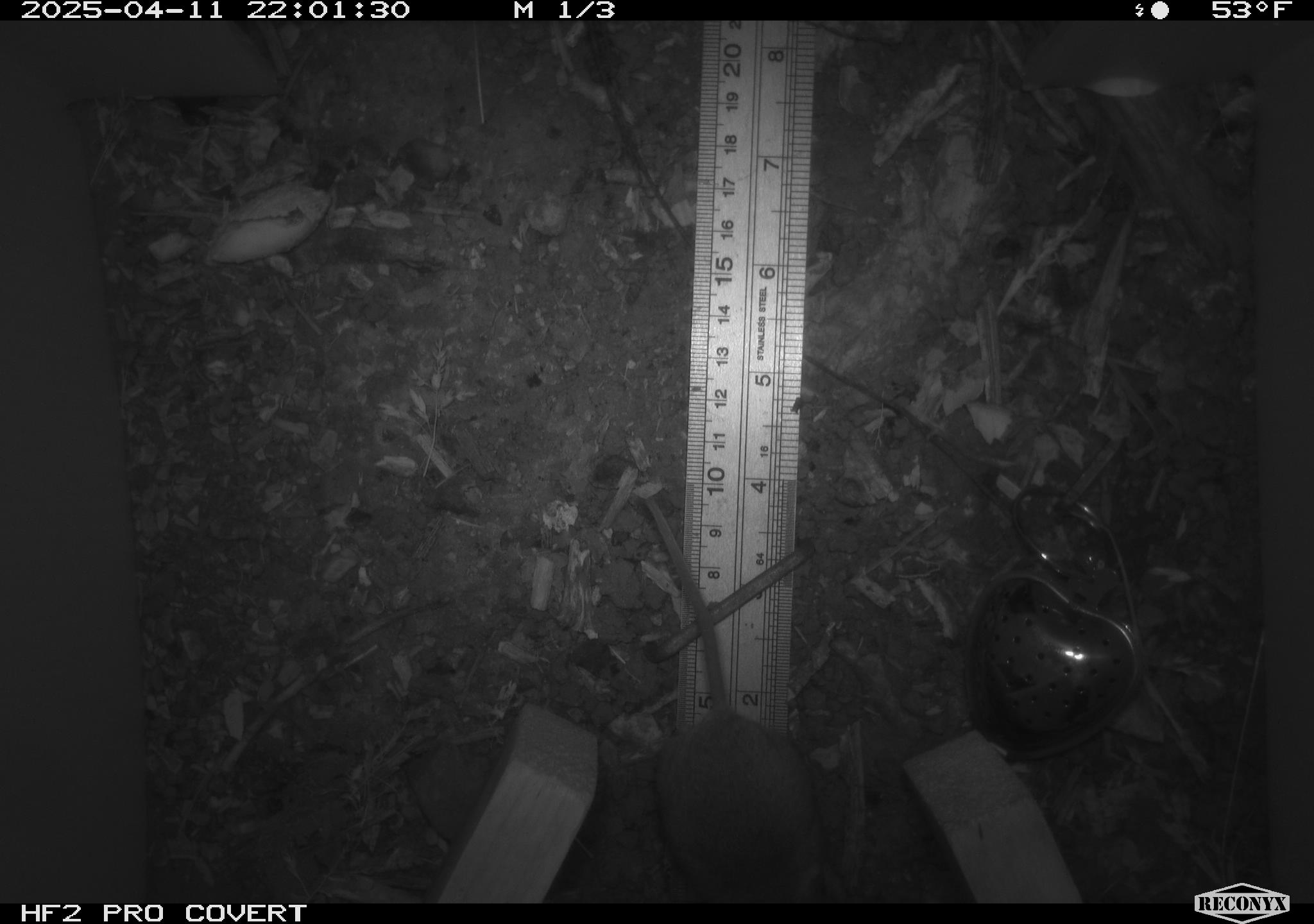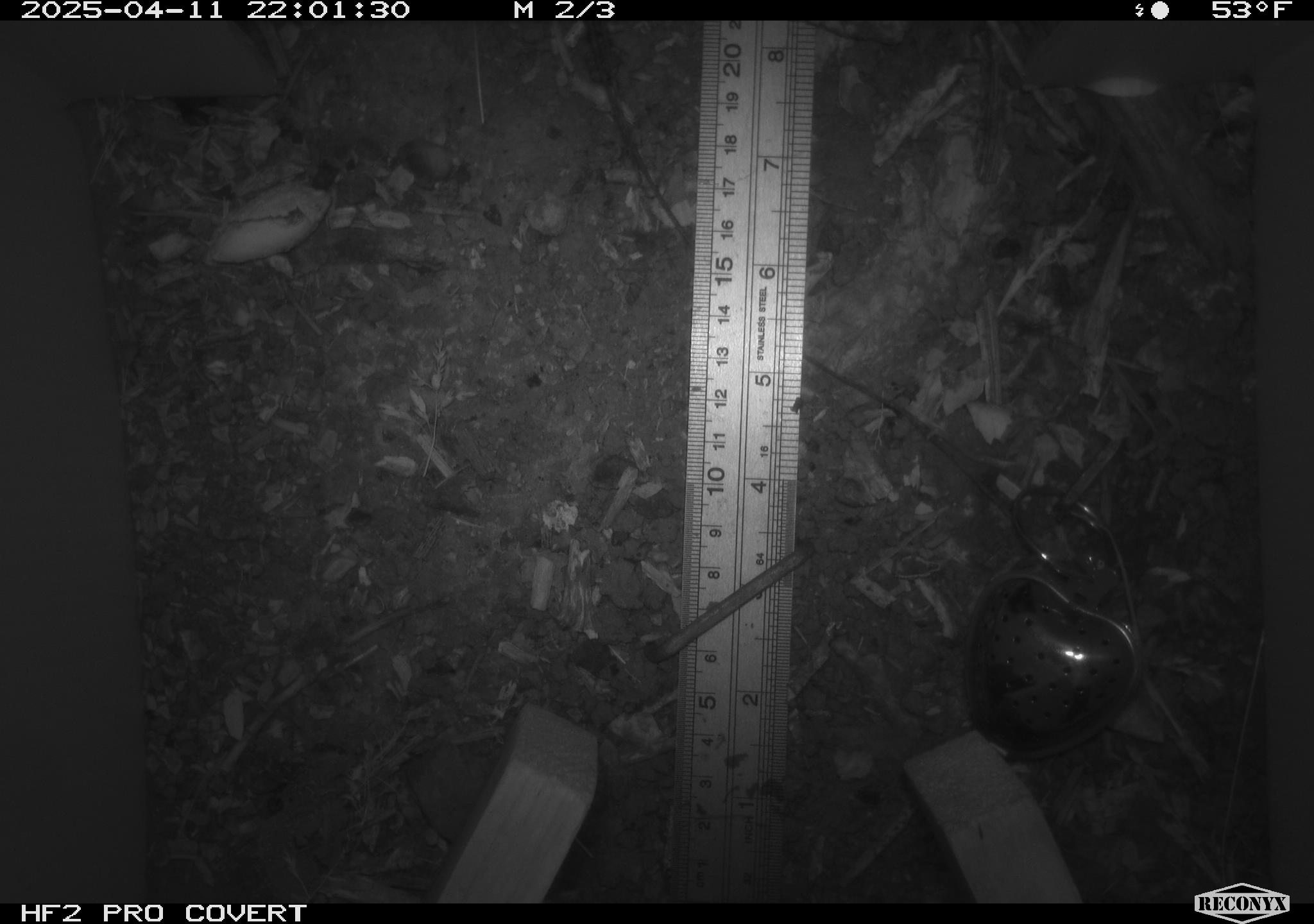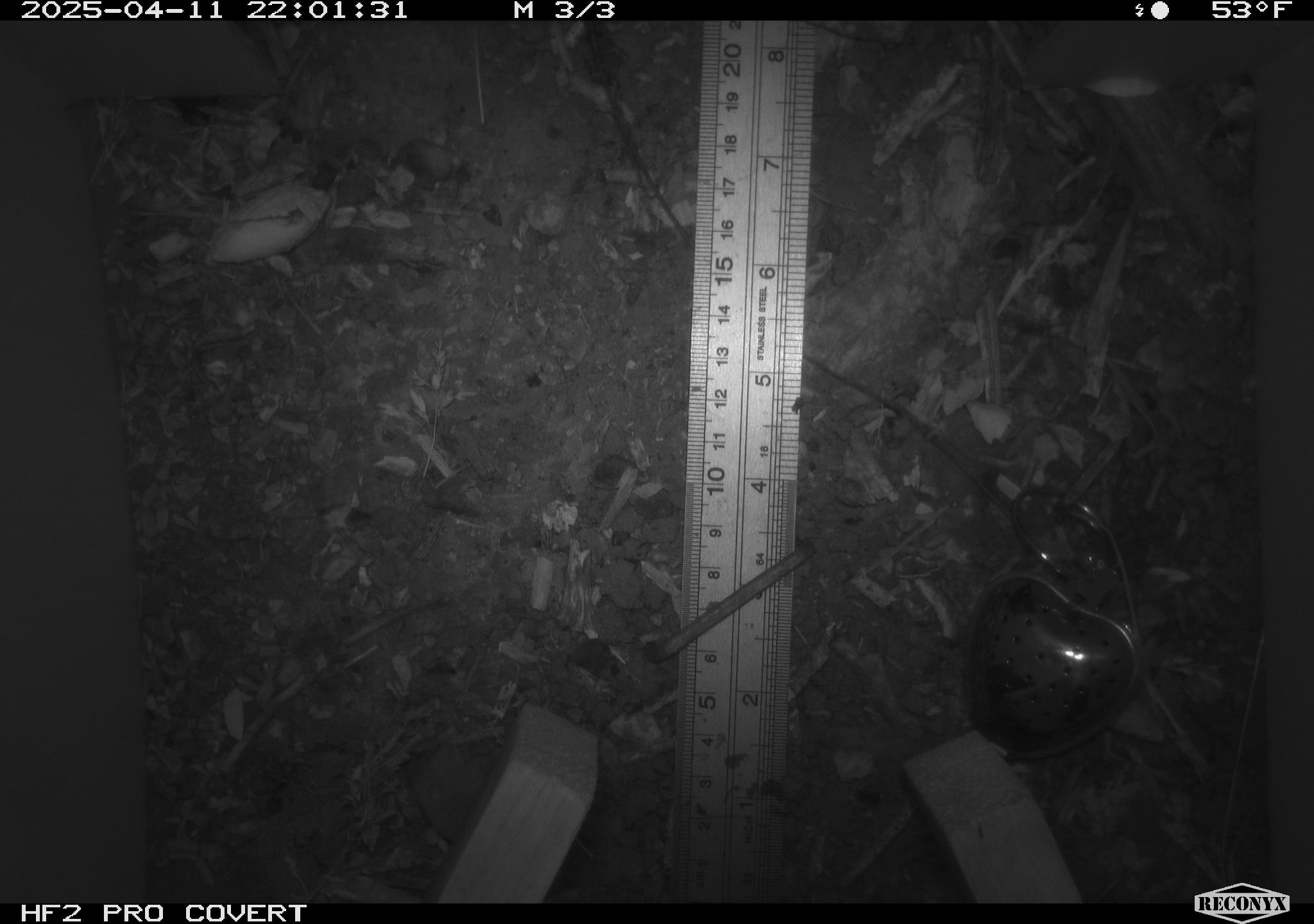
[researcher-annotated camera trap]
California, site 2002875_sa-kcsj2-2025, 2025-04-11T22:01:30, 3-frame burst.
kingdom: Animalia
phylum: Chordata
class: Mammalia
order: Rodentia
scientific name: Rodentia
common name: rodent